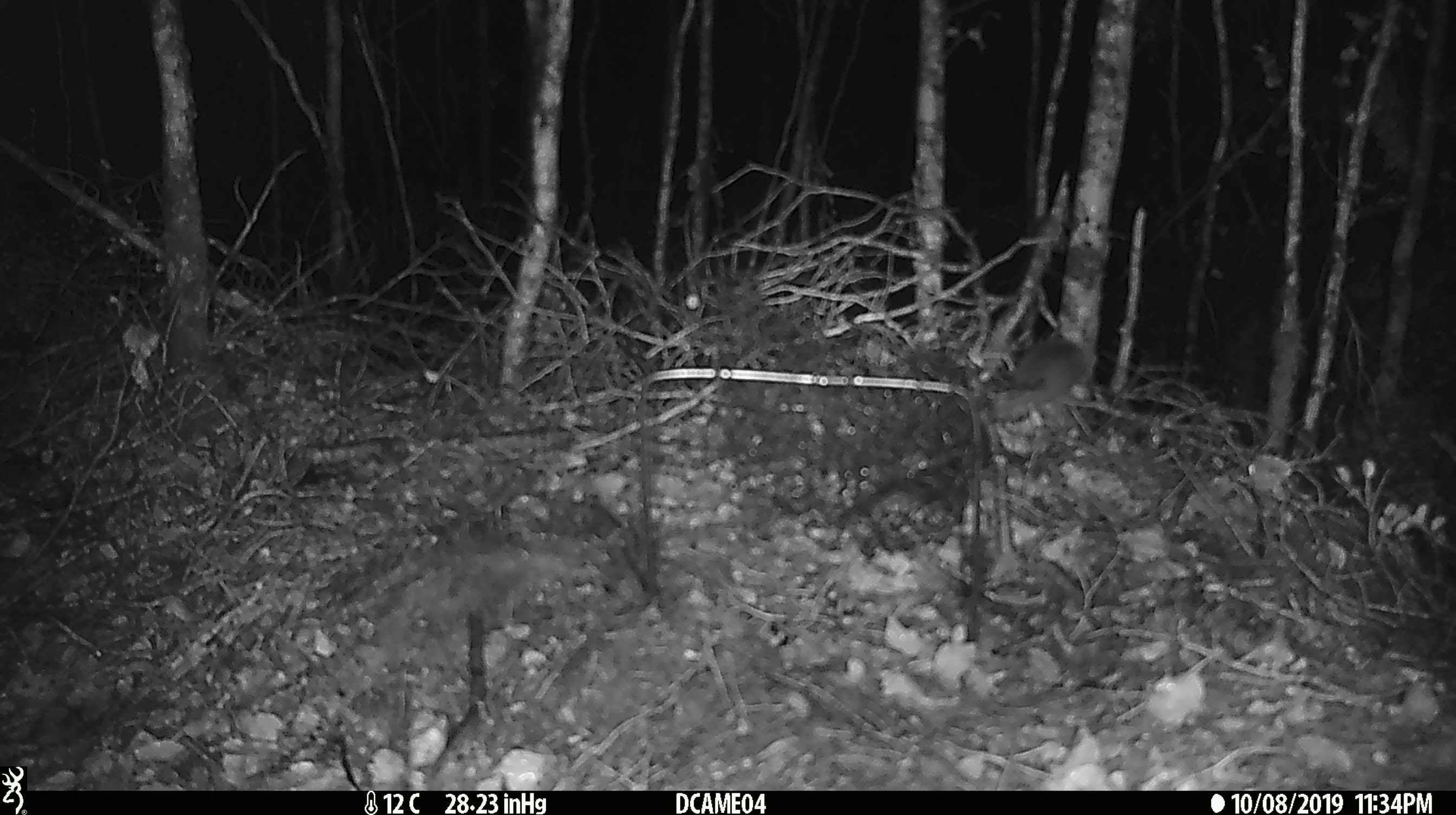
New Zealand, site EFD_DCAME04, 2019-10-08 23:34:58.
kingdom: Animalia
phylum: Chordata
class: Mammalia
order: Rodentia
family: Muridae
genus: Mus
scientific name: Mus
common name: mouse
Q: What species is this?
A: Mouse (Mus).